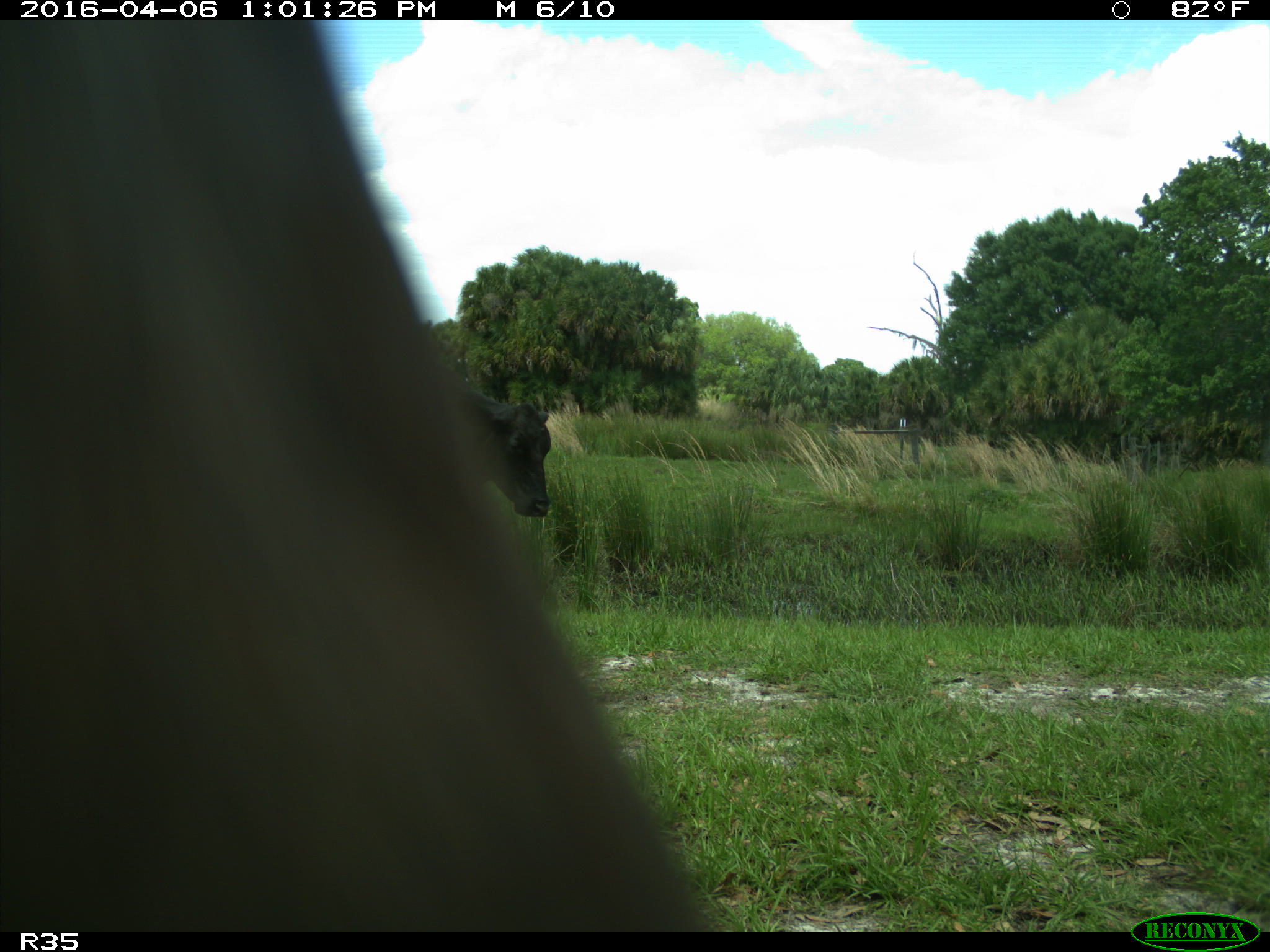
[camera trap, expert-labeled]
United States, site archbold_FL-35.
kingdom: Animalia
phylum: Chordata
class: Mammalia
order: Artiodactyla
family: Bovidae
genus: Bos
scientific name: Bos taurus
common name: domestic cow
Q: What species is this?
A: Bos taurus (domestic cow).